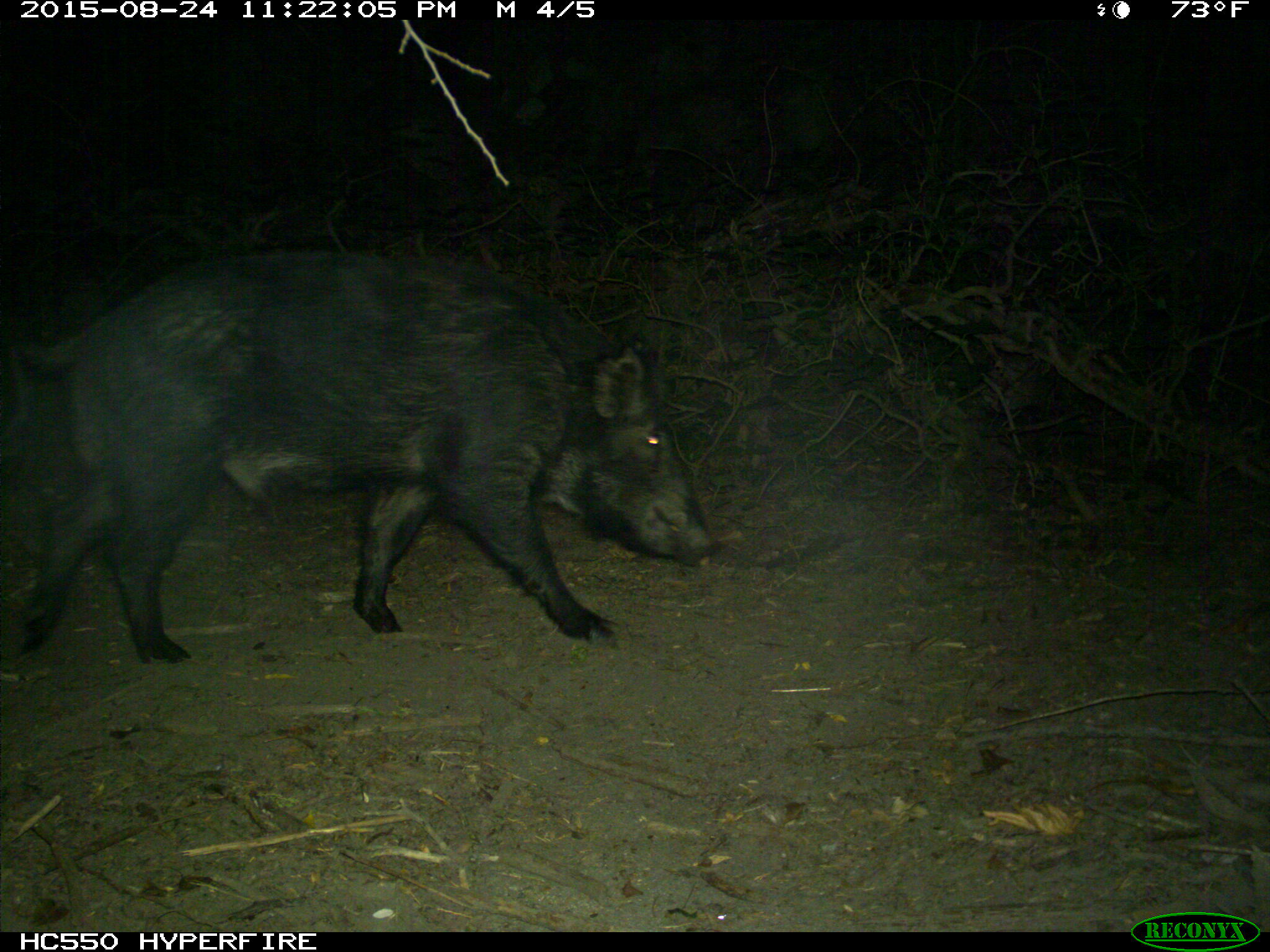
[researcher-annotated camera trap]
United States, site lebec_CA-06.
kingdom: Animalia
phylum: Chordata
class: Mammalia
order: Artiodactyla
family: Suidae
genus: Sus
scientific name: Sus scrofa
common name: wild boar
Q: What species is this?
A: Sus scrofa (wild boar).